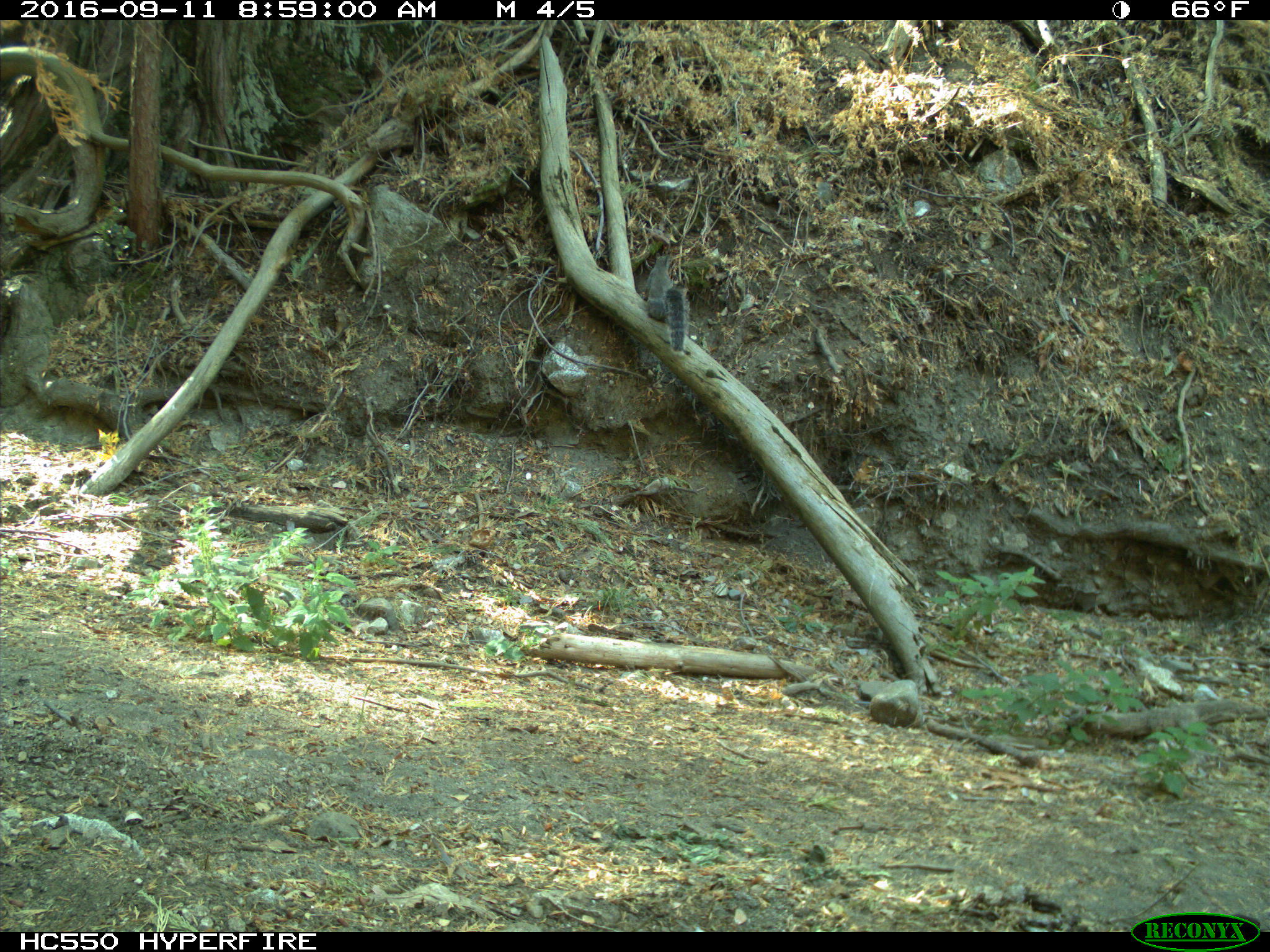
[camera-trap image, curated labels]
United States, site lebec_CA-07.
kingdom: Animalia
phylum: Chordata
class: Mammalia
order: Rodentia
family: Sciuridae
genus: Sciurus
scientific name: Sciurus carolinensis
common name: eastern gray squirrel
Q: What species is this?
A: Sciurus carolinensis (eastern gray squirrel).